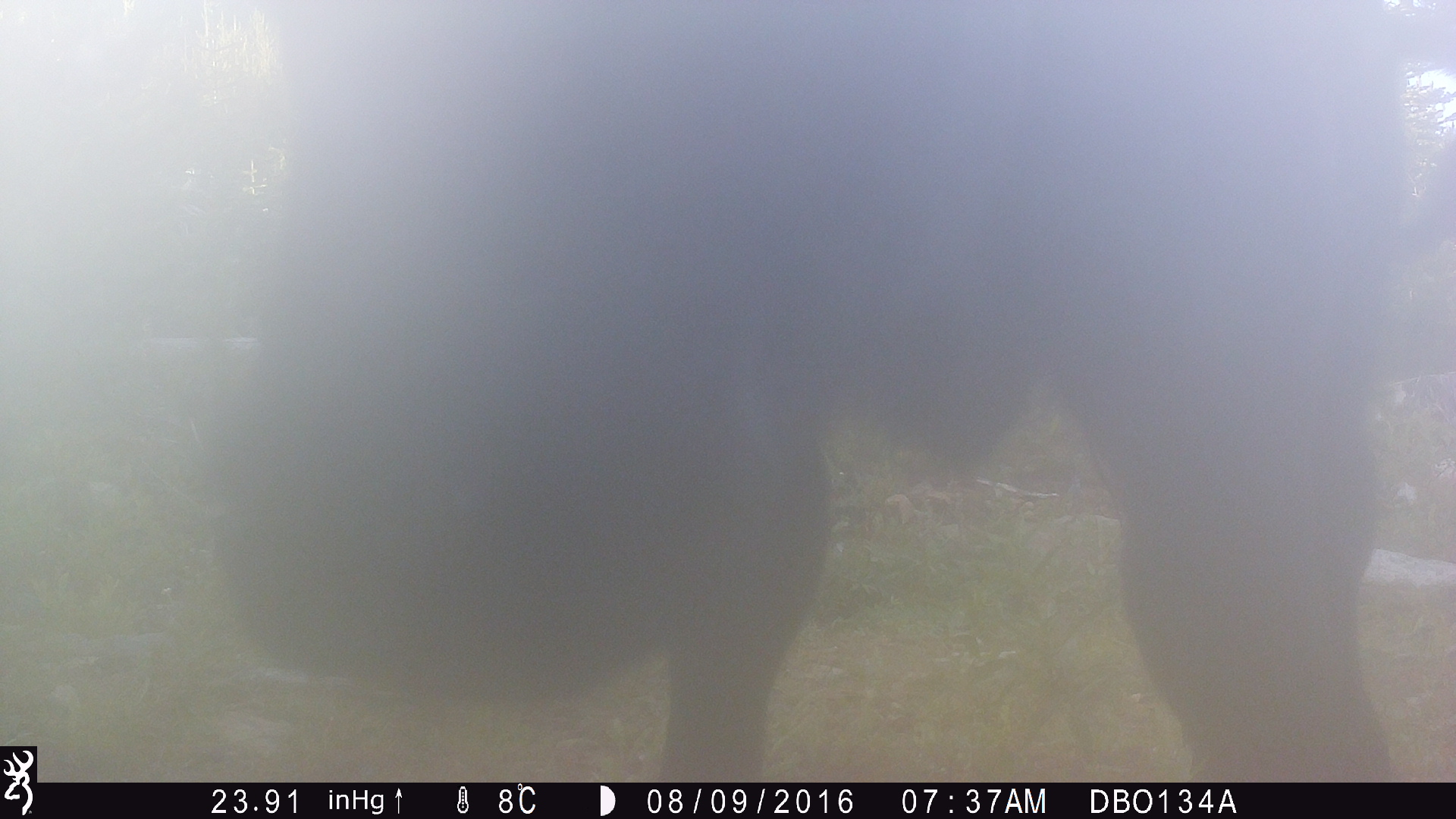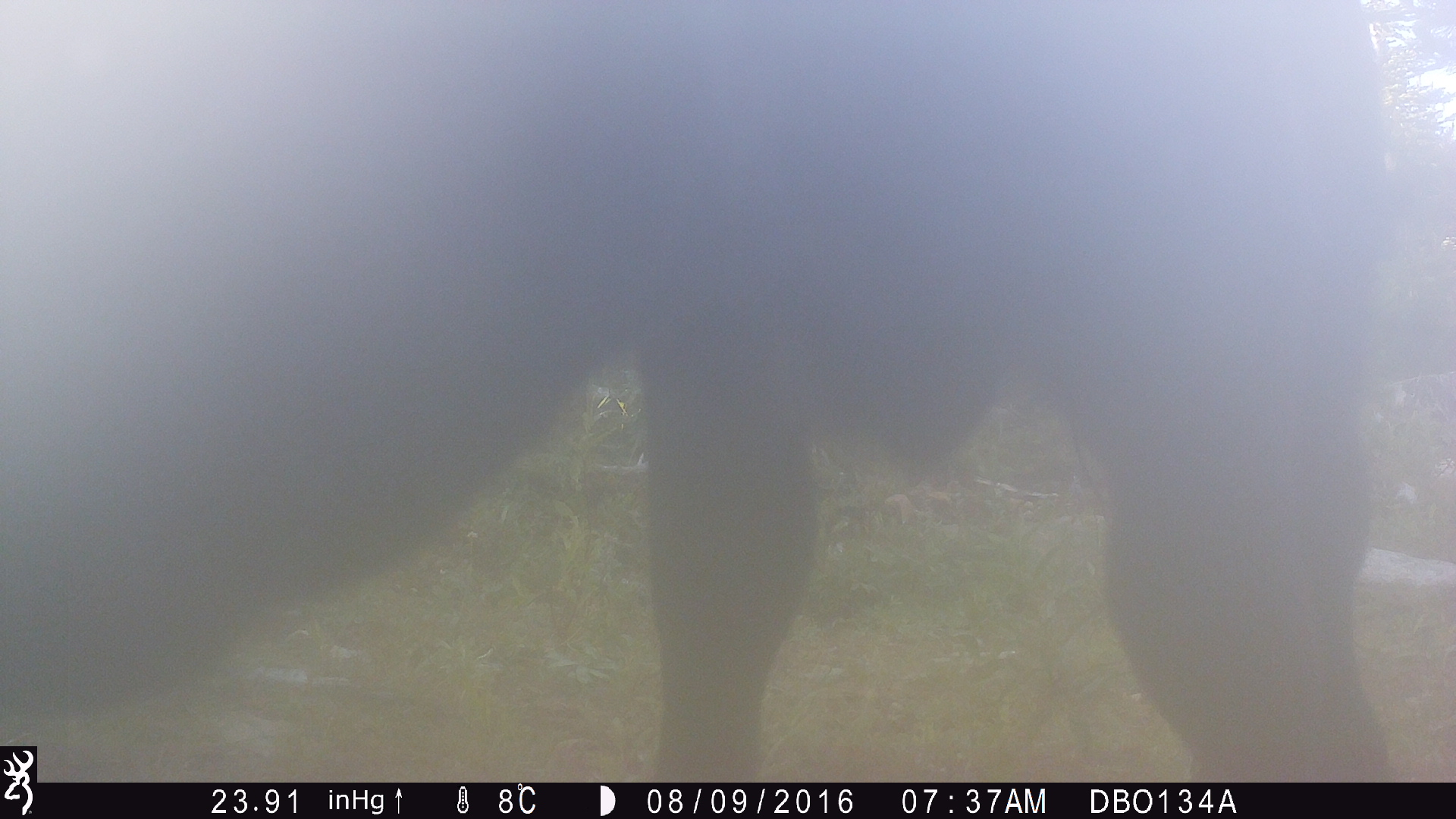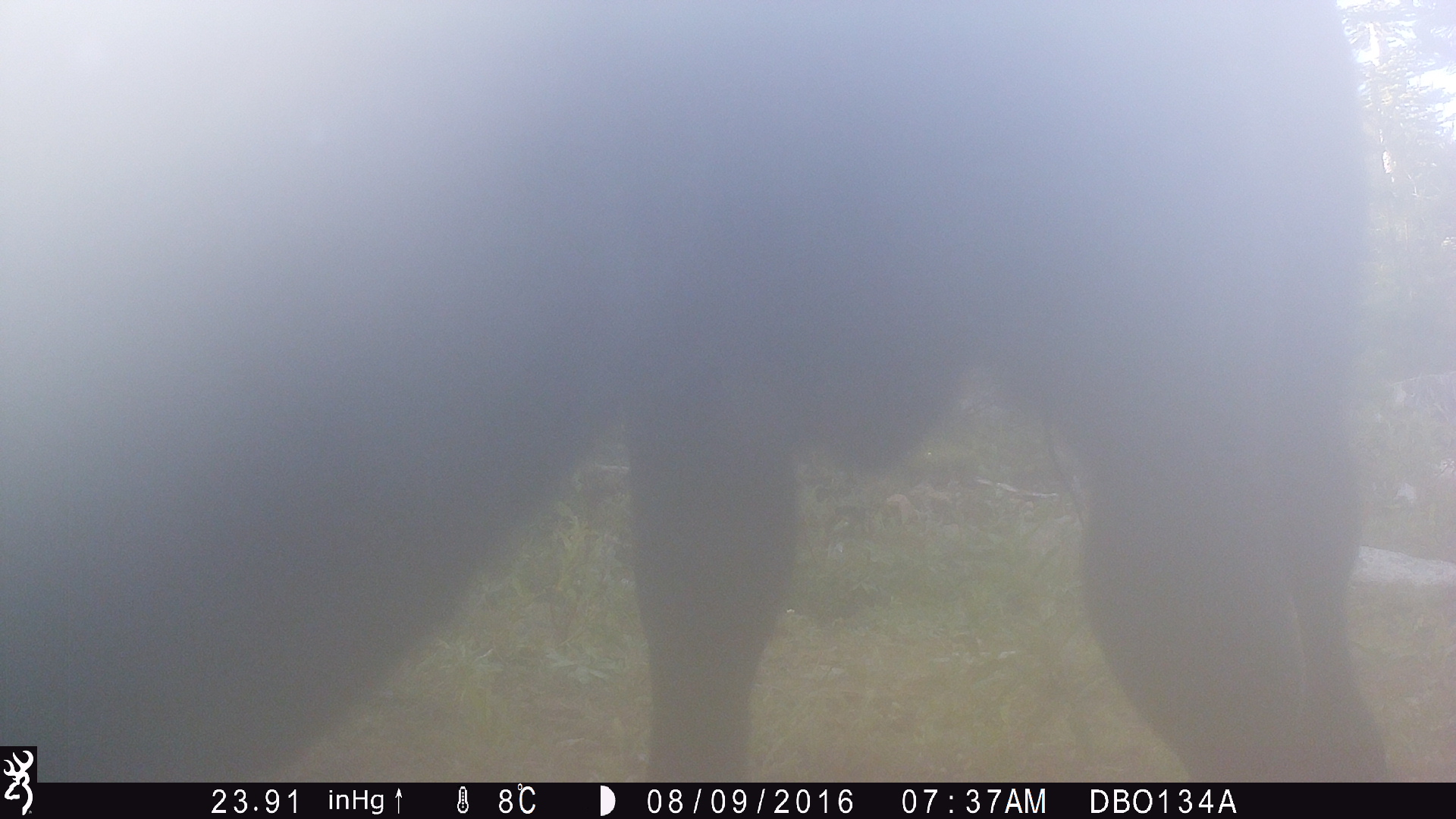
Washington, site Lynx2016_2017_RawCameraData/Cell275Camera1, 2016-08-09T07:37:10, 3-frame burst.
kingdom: Animalia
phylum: Chordata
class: Mammalia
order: Artiodactyla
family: Bovidae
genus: Bos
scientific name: Bos taurus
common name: domestic cattle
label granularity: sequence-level